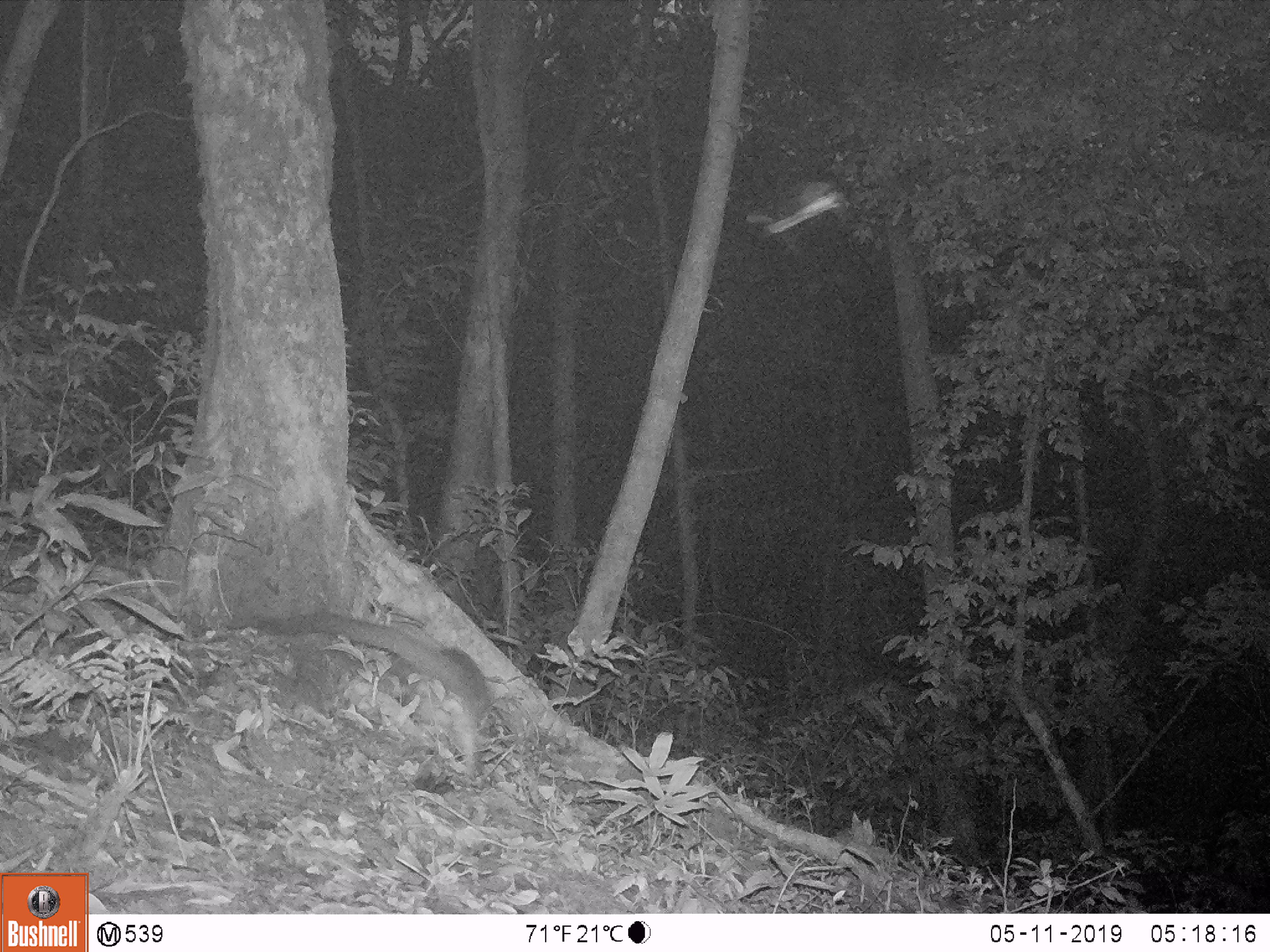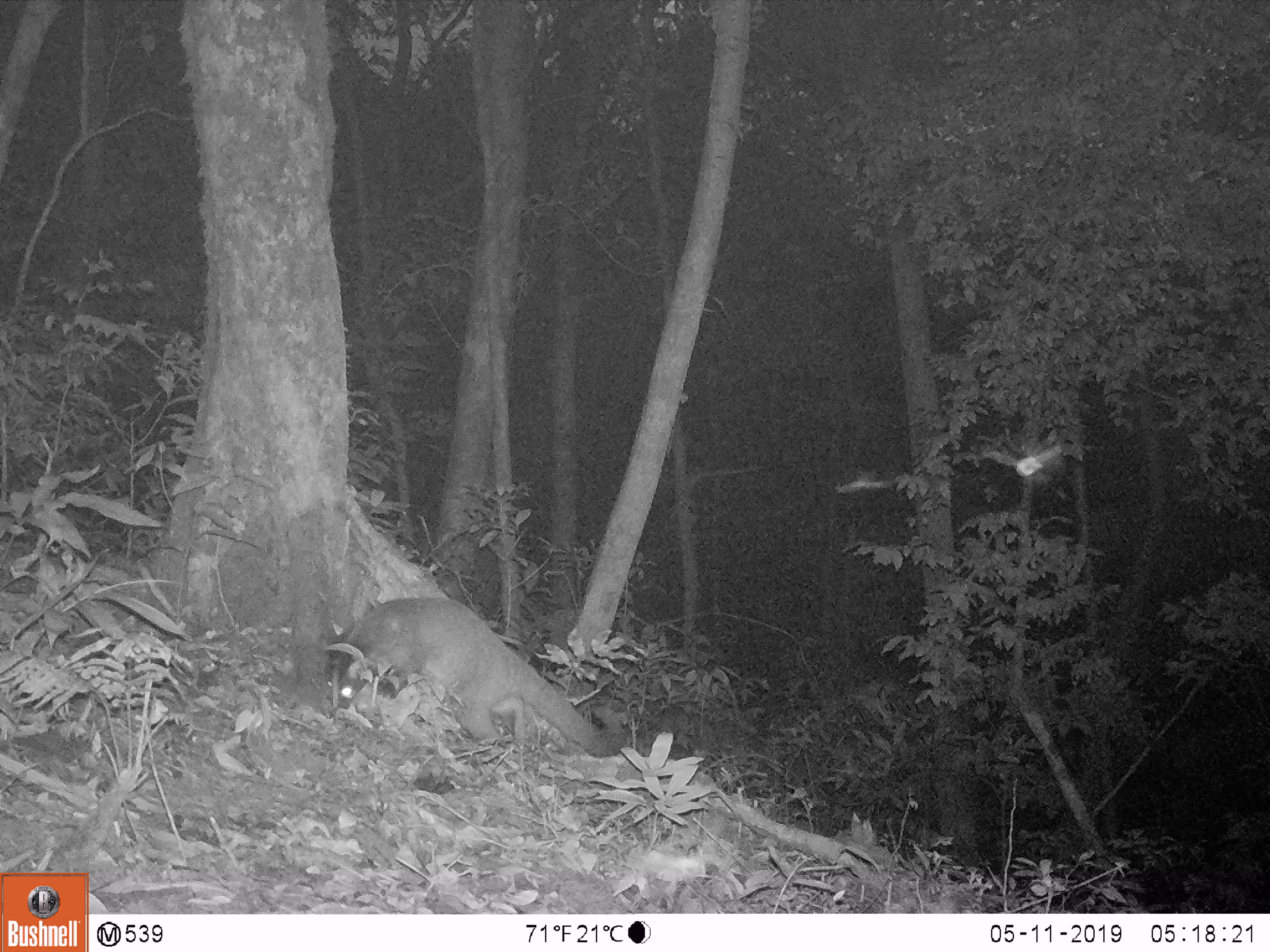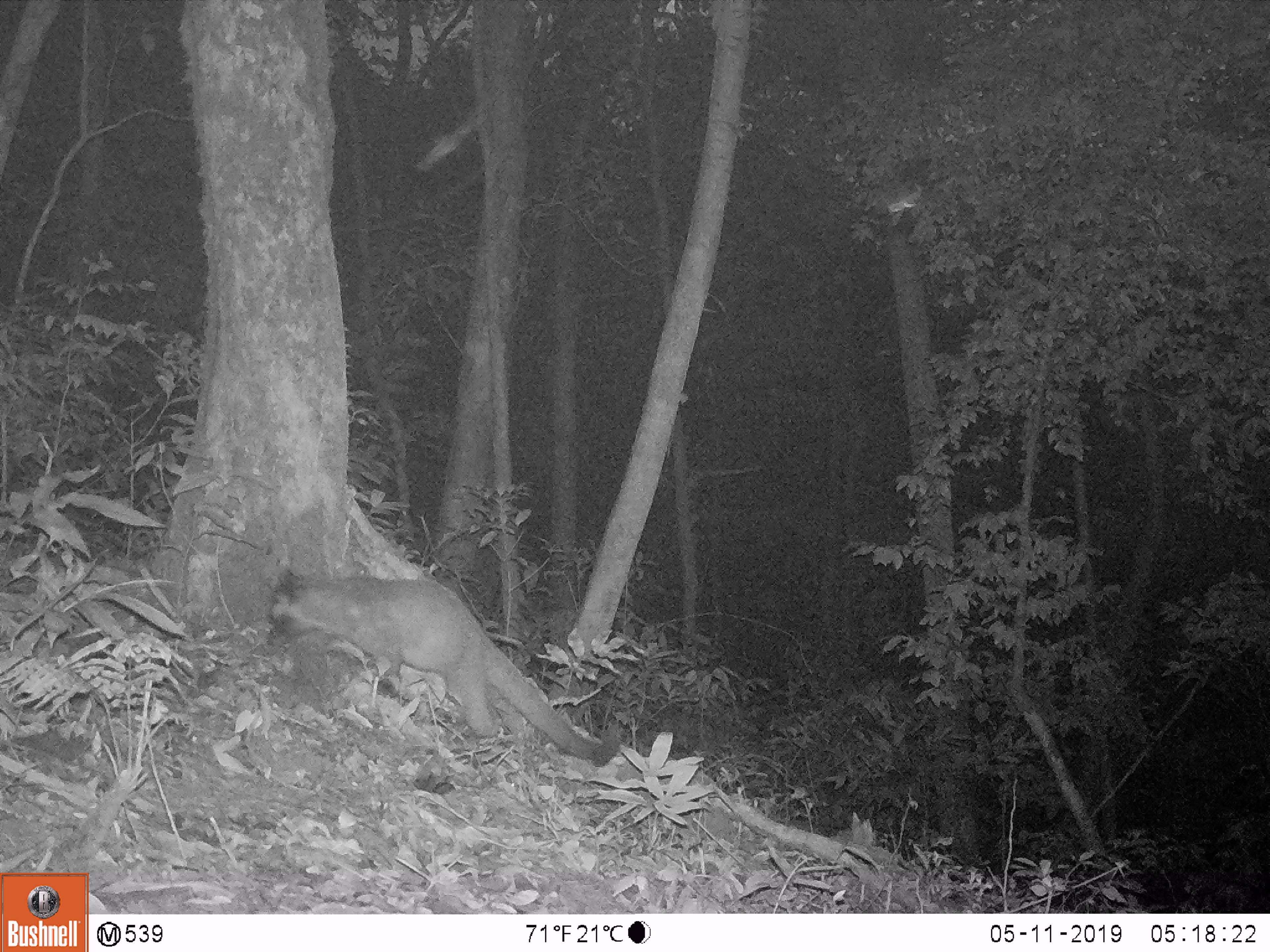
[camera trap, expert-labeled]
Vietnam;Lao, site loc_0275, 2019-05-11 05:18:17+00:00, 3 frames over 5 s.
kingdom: Animalia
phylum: Chordata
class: Mammalia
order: Carnivora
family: Viverridae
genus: Paguma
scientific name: Paguma larvata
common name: masked palm civet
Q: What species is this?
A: Masked palm civet (Paguma larvata).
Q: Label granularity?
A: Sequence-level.